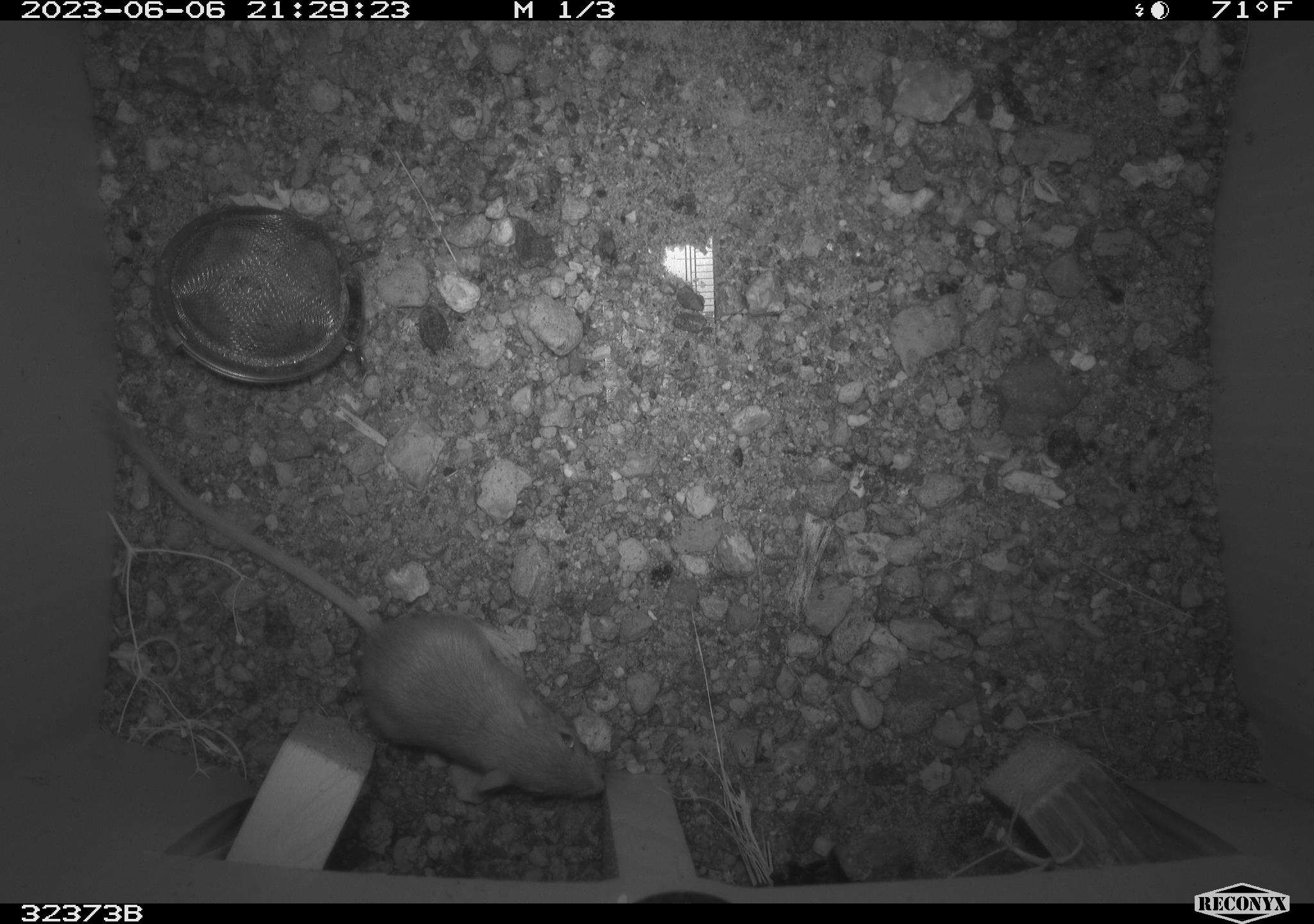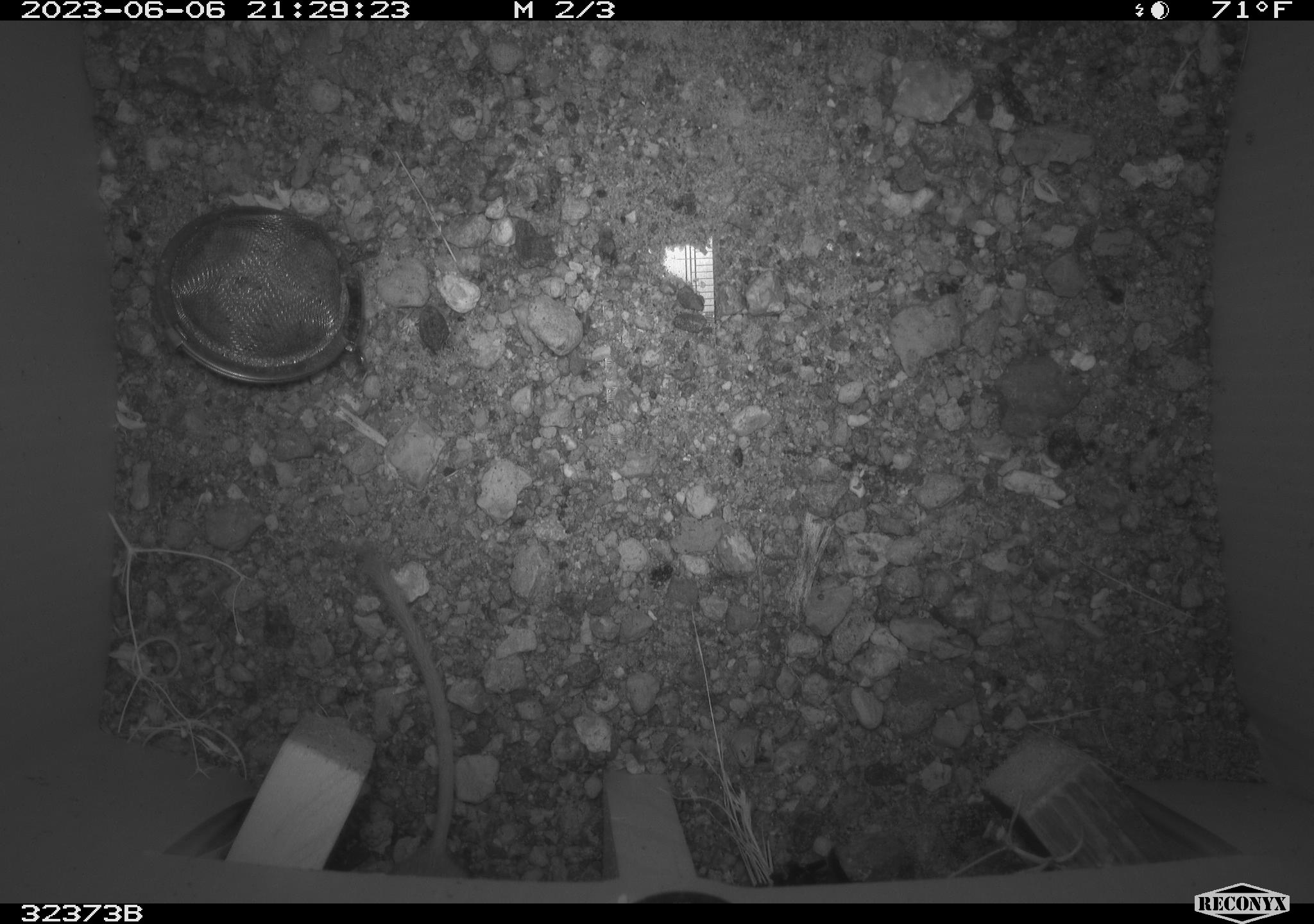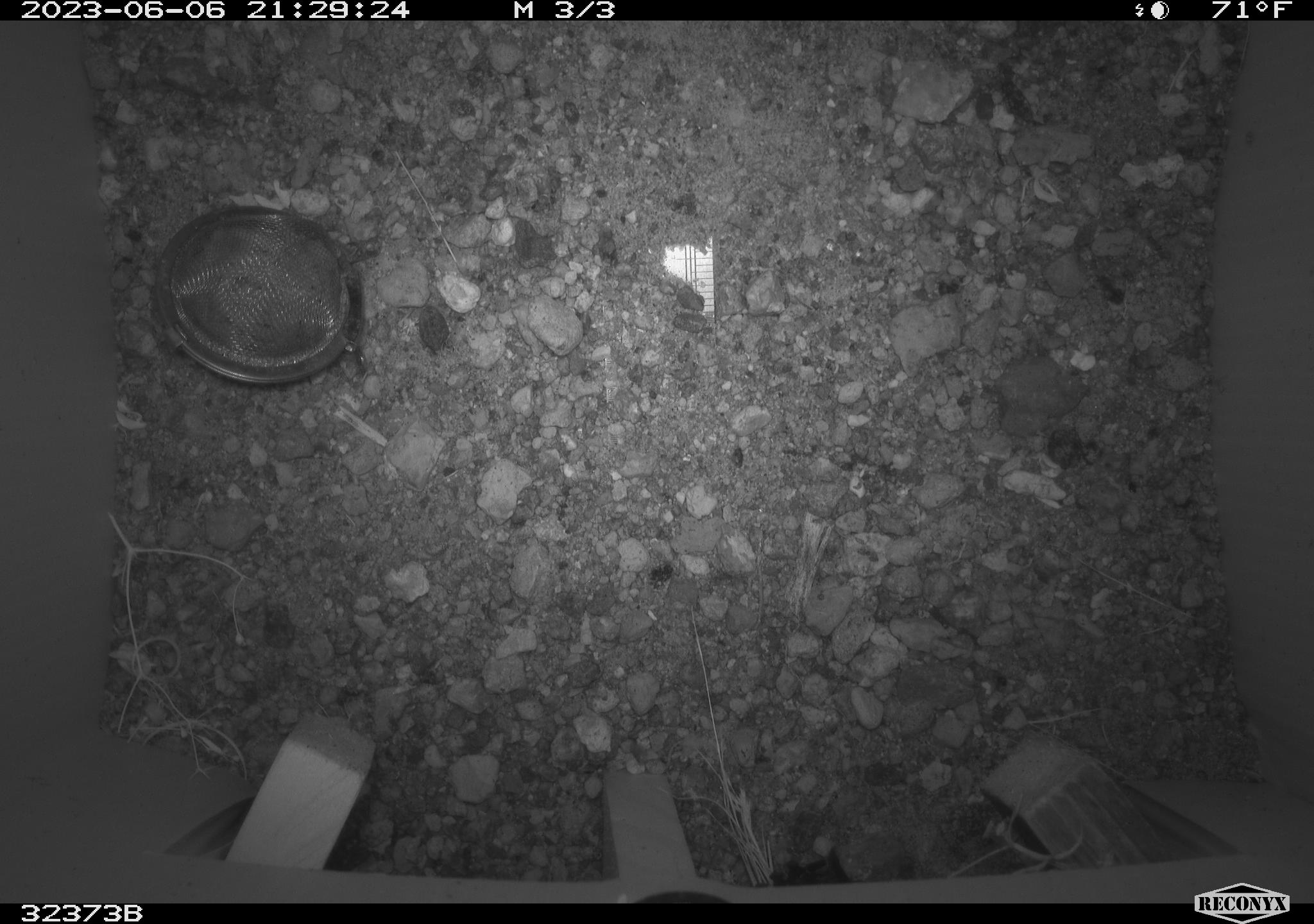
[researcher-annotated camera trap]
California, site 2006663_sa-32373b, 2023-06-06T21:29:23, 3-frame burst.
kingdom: Animalia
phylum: Chordata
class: Mammalia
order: Rodentia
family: Heteromyidae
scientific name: Heteromyidae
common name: kangaroo rats and pocket mice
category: heteromyidae family